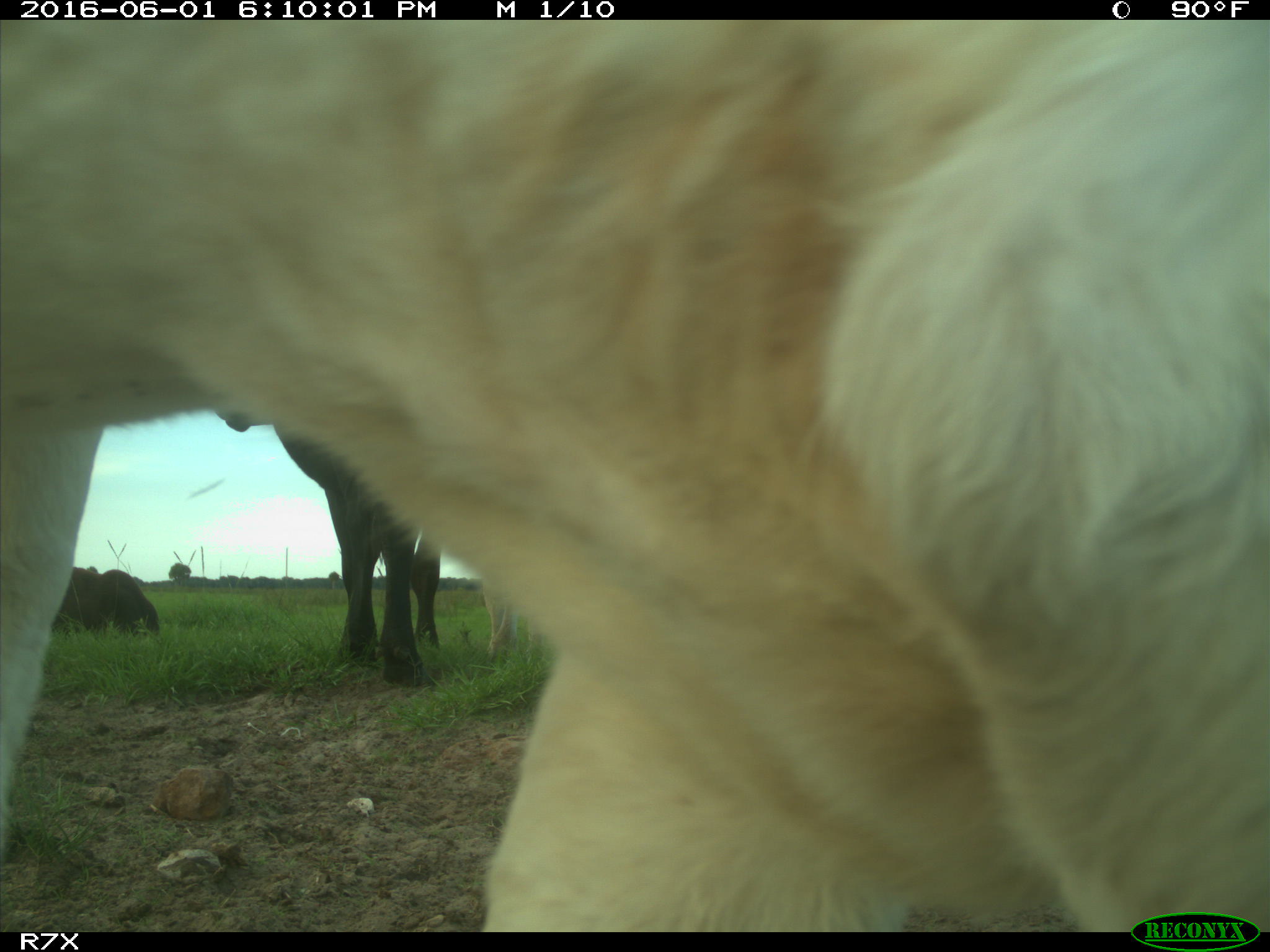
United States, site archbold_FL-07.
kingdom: Animalia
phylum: Chordata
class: Mammalia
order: Artiodactyla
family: Bovidae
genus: Bos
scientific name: Bos taurus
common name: domestic cow